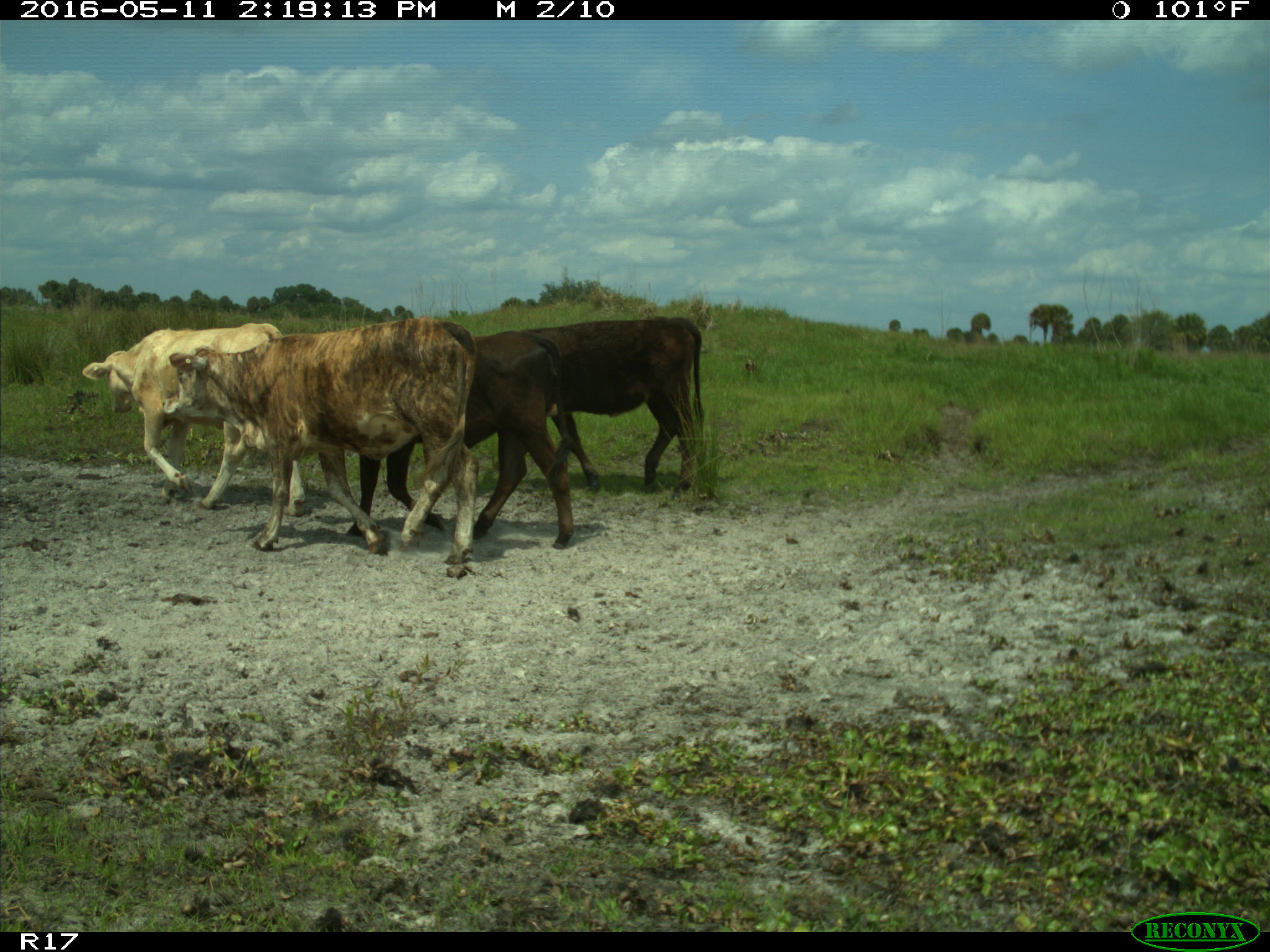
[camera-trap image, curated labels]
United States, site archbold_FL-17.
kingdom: Animalia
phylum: Chordata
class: Mammalia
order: Artiodactyla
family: Bovidae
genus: Bos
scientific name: Bos taurus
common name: domestic cow